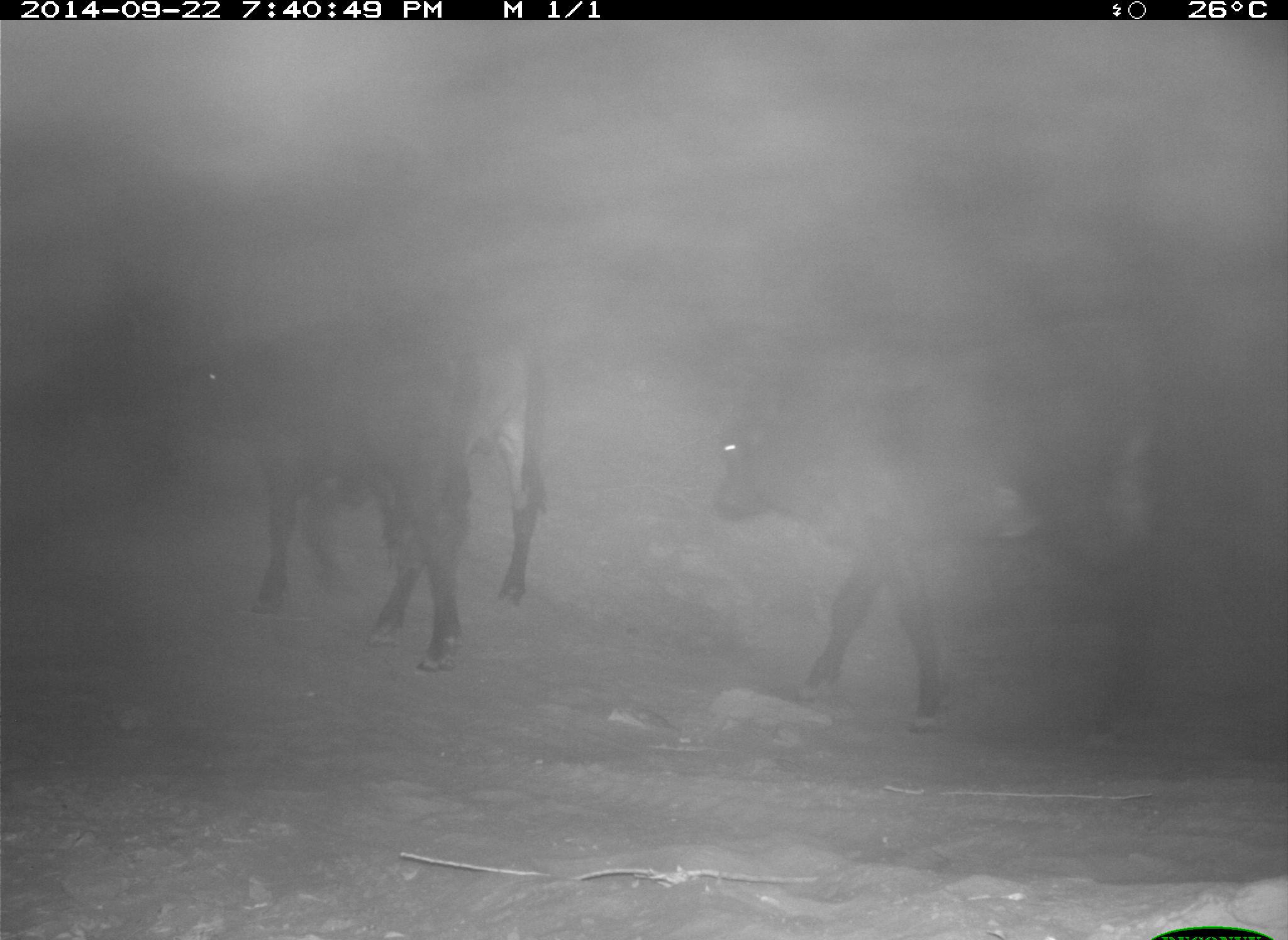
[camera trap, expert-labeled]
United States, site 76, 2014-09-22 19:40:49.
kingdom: Animalia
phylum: Chordata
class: Mammalia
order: Artiodactyla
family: Bovidae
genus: Bos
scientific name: Bos taurus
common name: cow